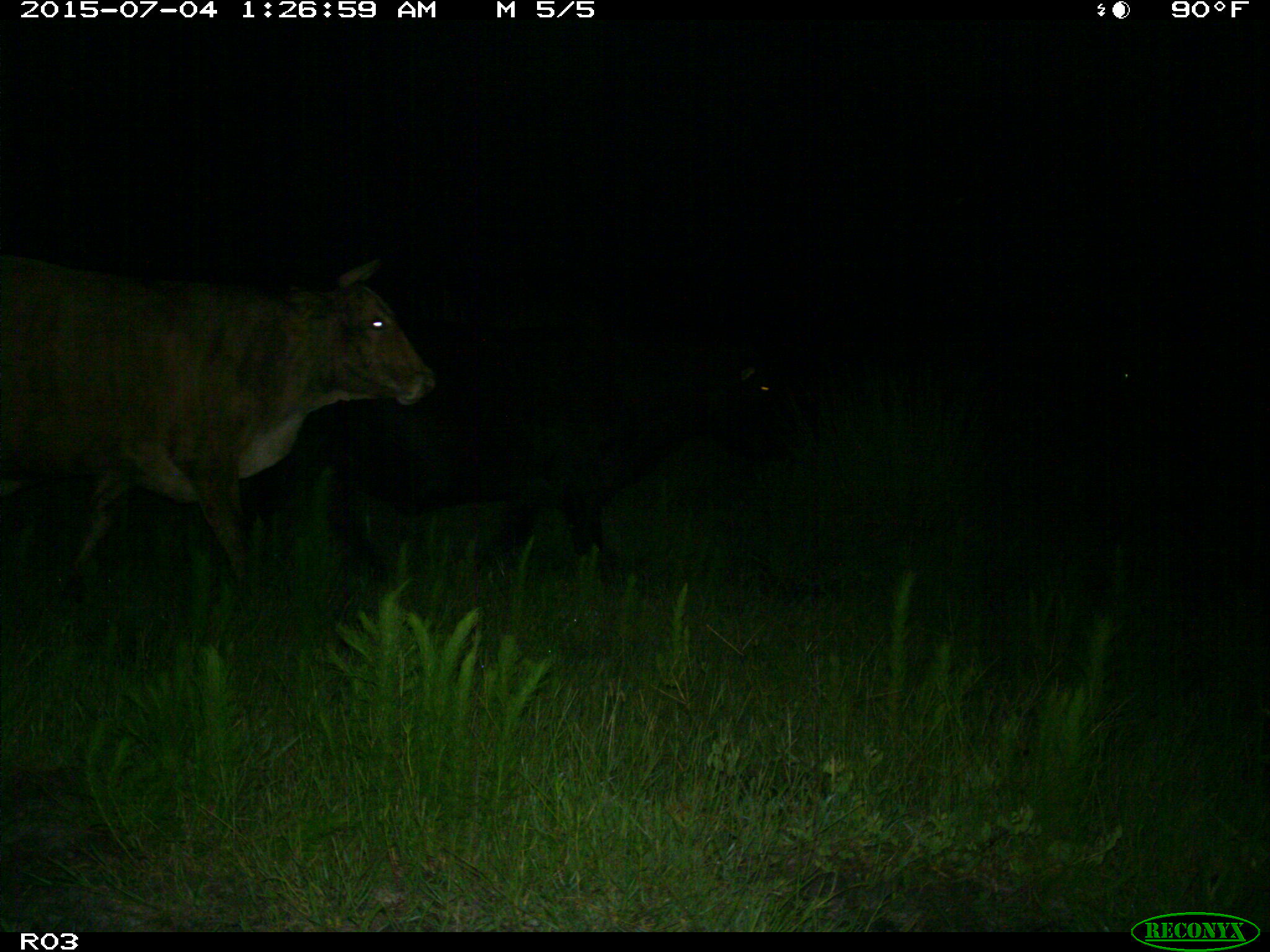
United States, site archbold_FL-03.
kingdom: Animalia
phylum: Chordata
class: Mammalia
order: Artiodactyla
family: Bovidae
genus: Bos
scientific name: Bos taurus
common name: domestic cow